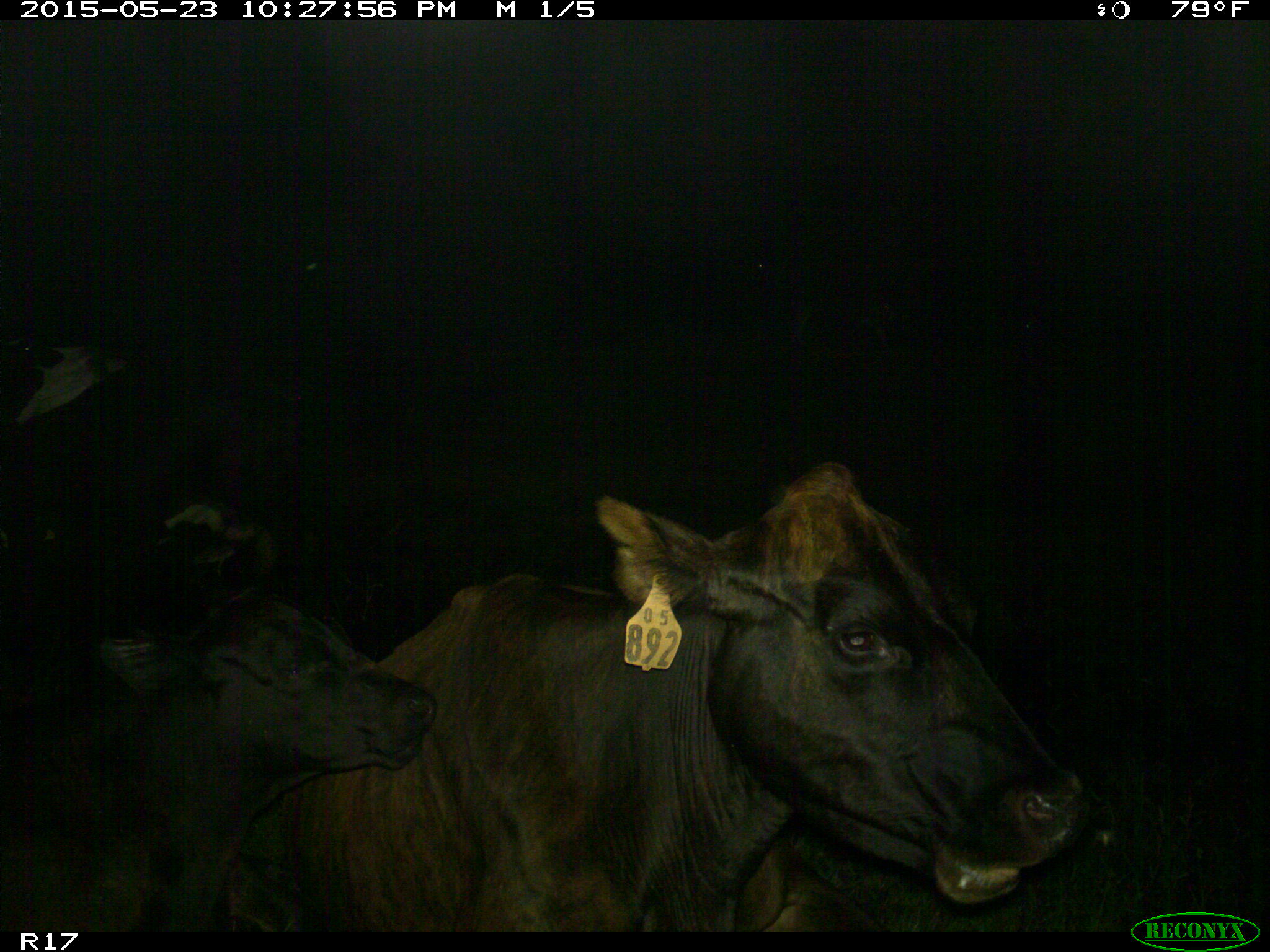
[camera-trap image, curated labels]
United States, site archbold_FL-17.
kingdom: Animalia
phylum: Chordata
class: Mammalia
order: Artiodactyla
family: Bovidae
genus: Bos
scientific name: Bos taurus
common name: domestic cow